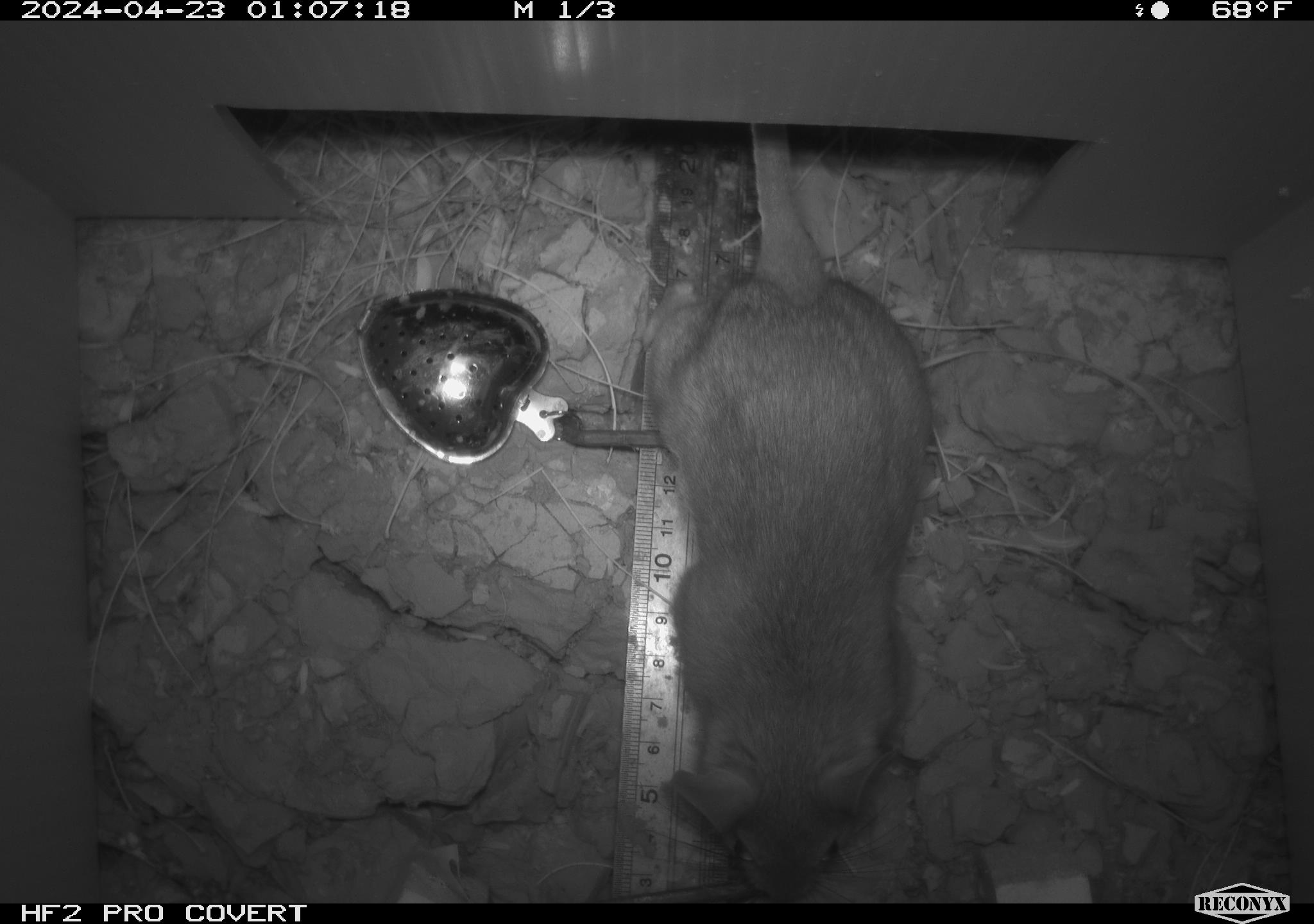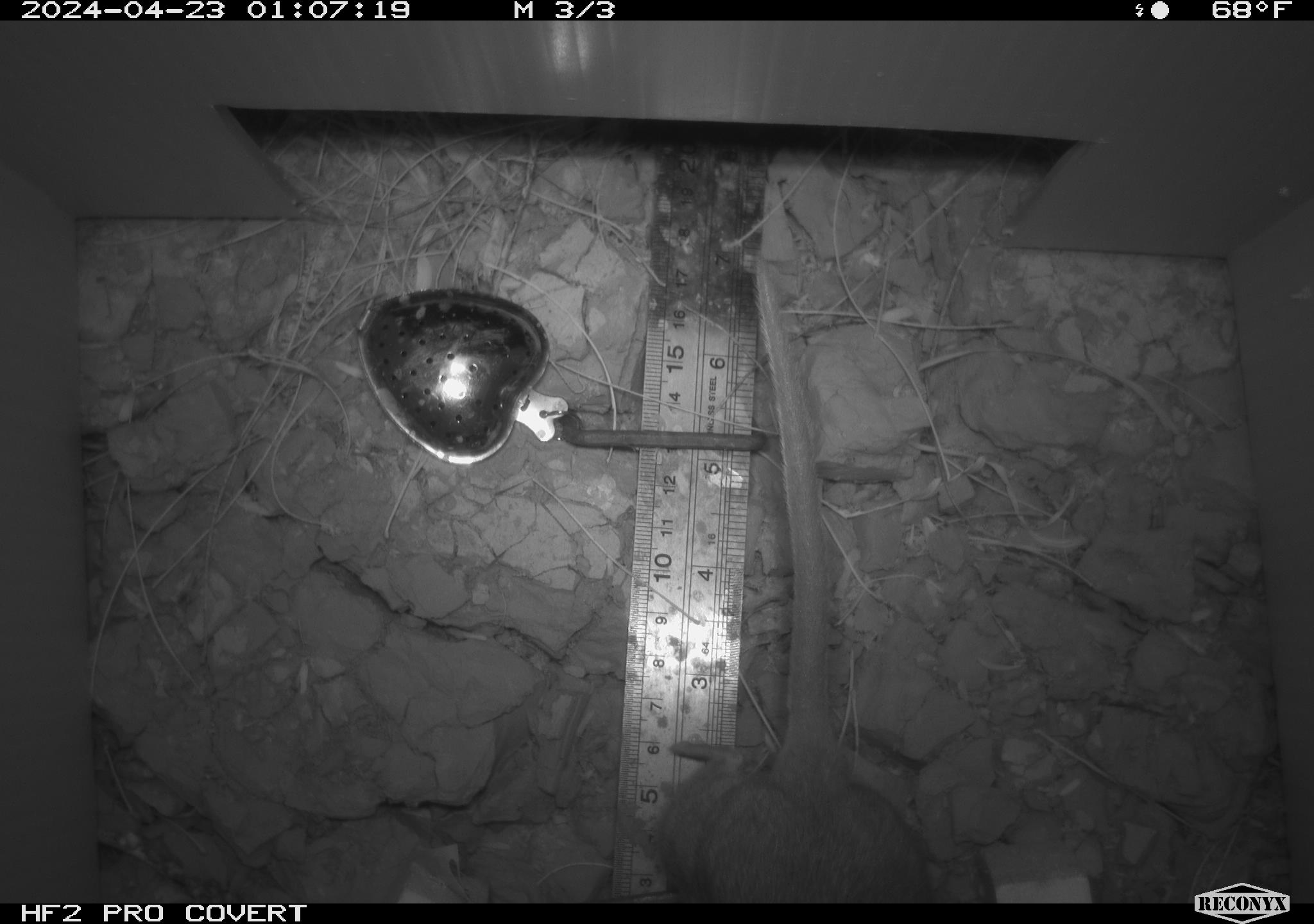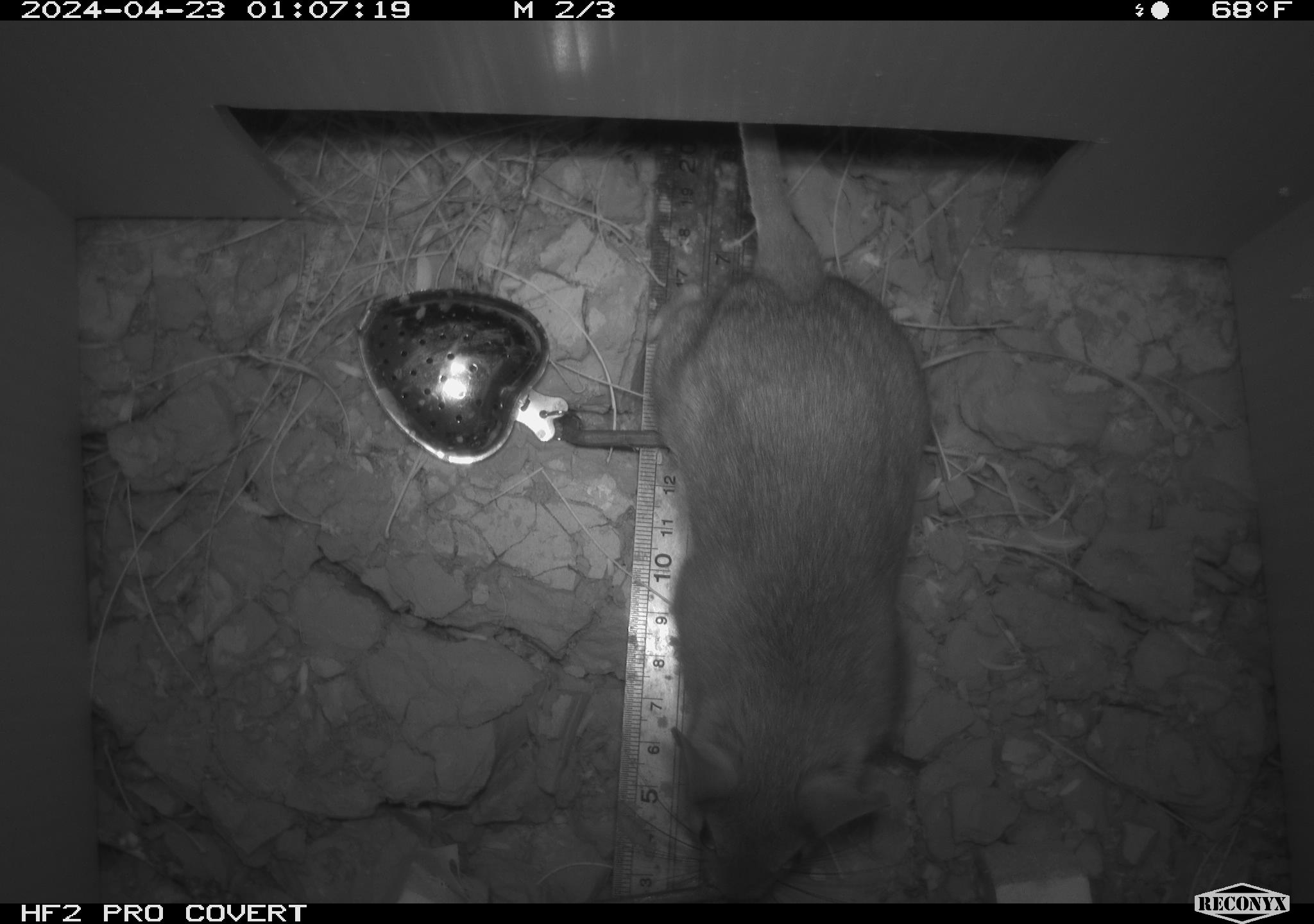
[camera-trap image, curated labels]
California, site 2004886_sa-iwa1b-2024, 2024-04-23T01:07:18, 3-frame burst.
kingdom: Animalia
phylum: Chordata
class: Mammalia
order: Rodentia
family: Cricetidae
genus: Neotoma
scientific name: Neotoma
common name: pack rat or woodrat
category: neotoma species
Neotoma species (pack rat or woodrat) (Neotoma).